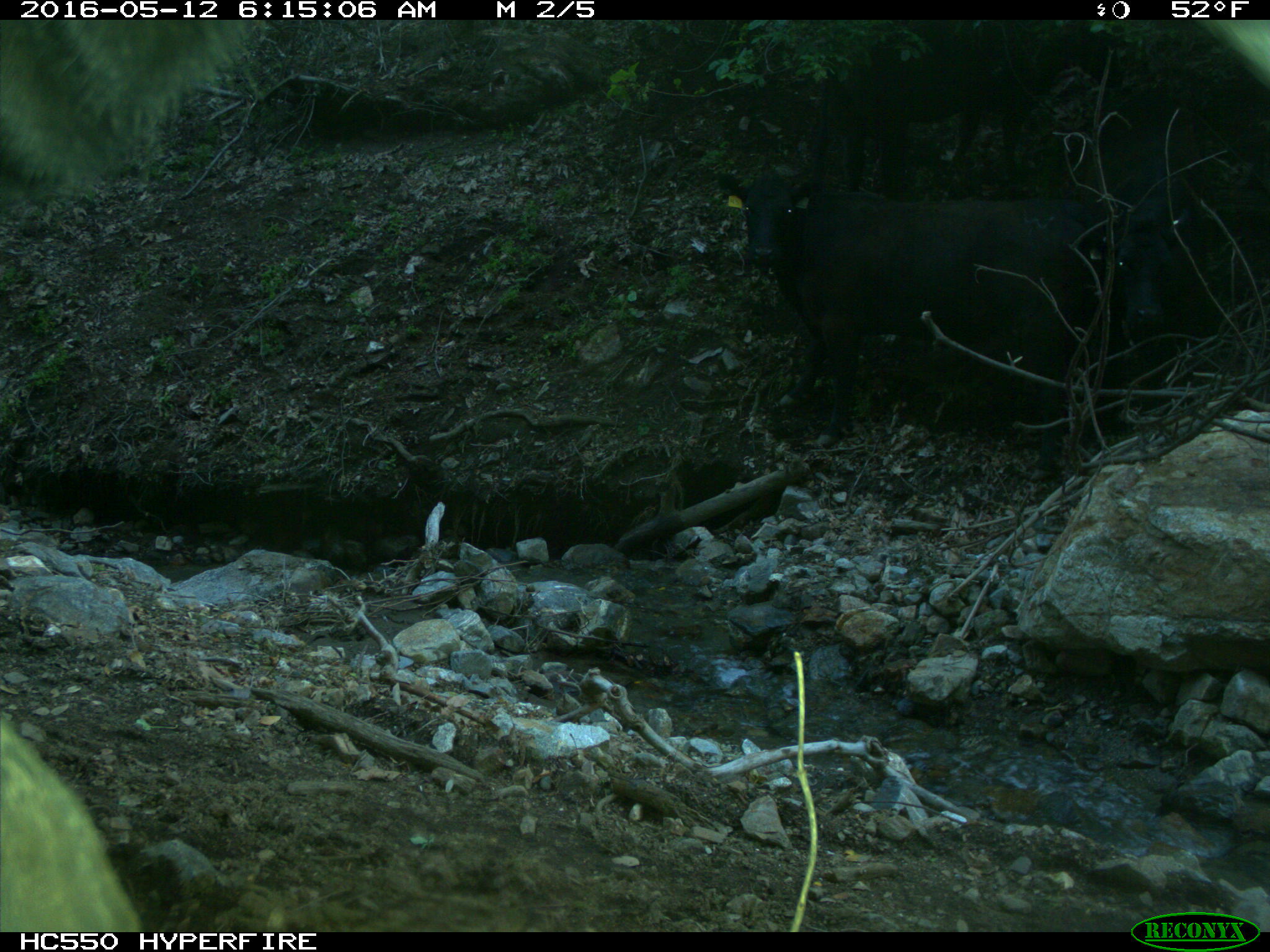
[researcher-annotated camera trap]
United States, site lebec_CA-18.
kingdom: Animalia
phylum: Chordata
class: Mammalia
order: Artiodactyla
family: Bovidae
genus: Bos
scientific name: Bos taurus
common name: domestic cow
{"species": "Bos taurus (domestic cow)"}